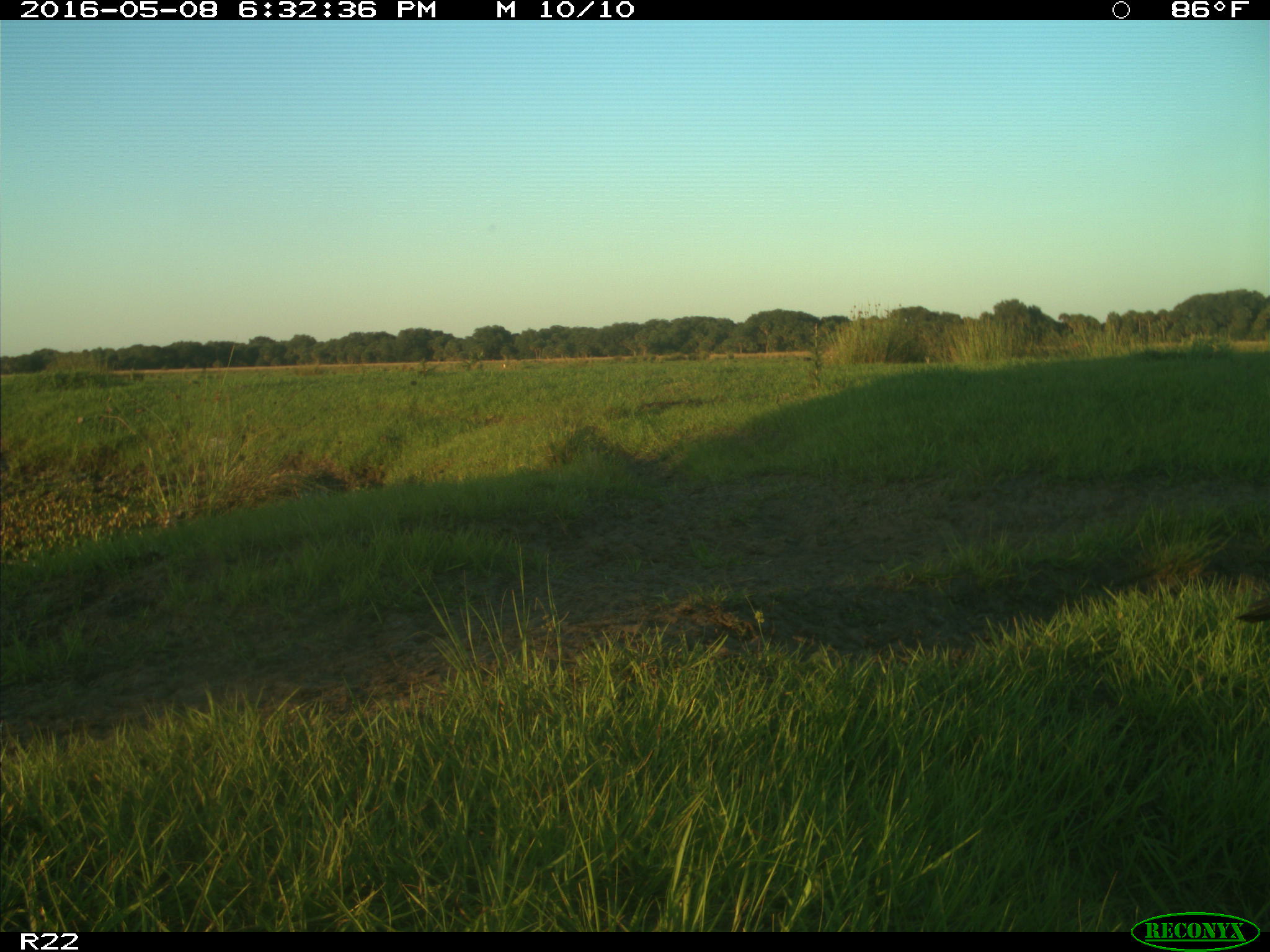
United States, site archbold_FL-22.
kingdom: Animalia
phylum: Chordata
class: Aves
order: Passeriformes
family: Corvidae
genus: Corvus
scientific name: Corvus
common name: crows and ravens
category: unidentified corvus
Unidentified corvus (crows and ravens) (Corvus).